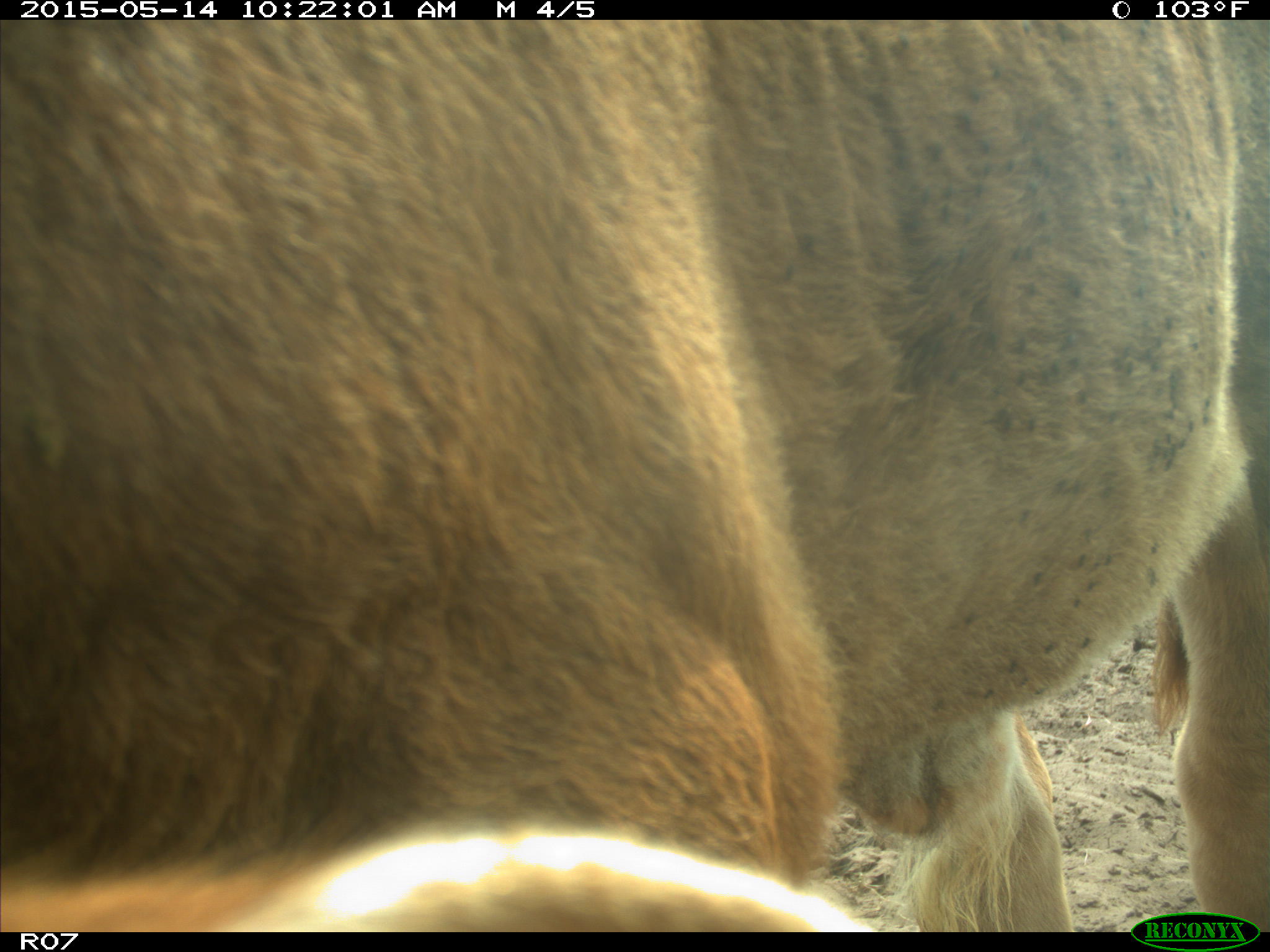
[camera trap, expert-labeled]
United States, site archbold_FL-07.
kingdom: Animalia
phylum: Chordata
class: Mammalia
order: Artiodactyla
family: Bovidae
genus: Bos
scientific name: Bos taurus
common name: domestic cow